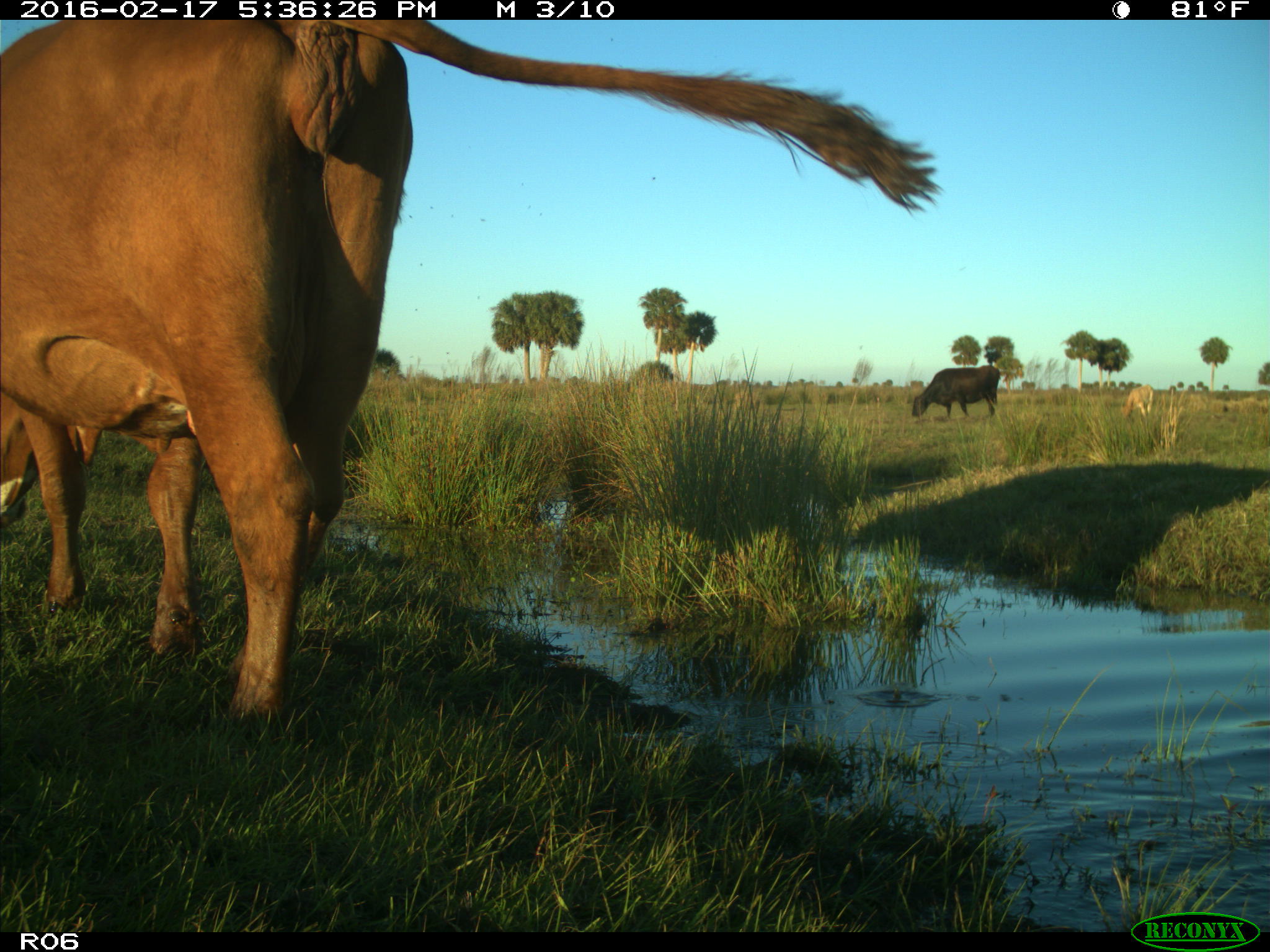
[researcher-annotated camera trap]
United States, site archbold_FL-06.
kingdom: Animalia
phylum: Chordata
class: Mammalia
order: Artiodactyla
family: Bovidae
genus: Bos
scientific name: Bos taurus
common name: domestic cow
Bos taurus (domestic cow).